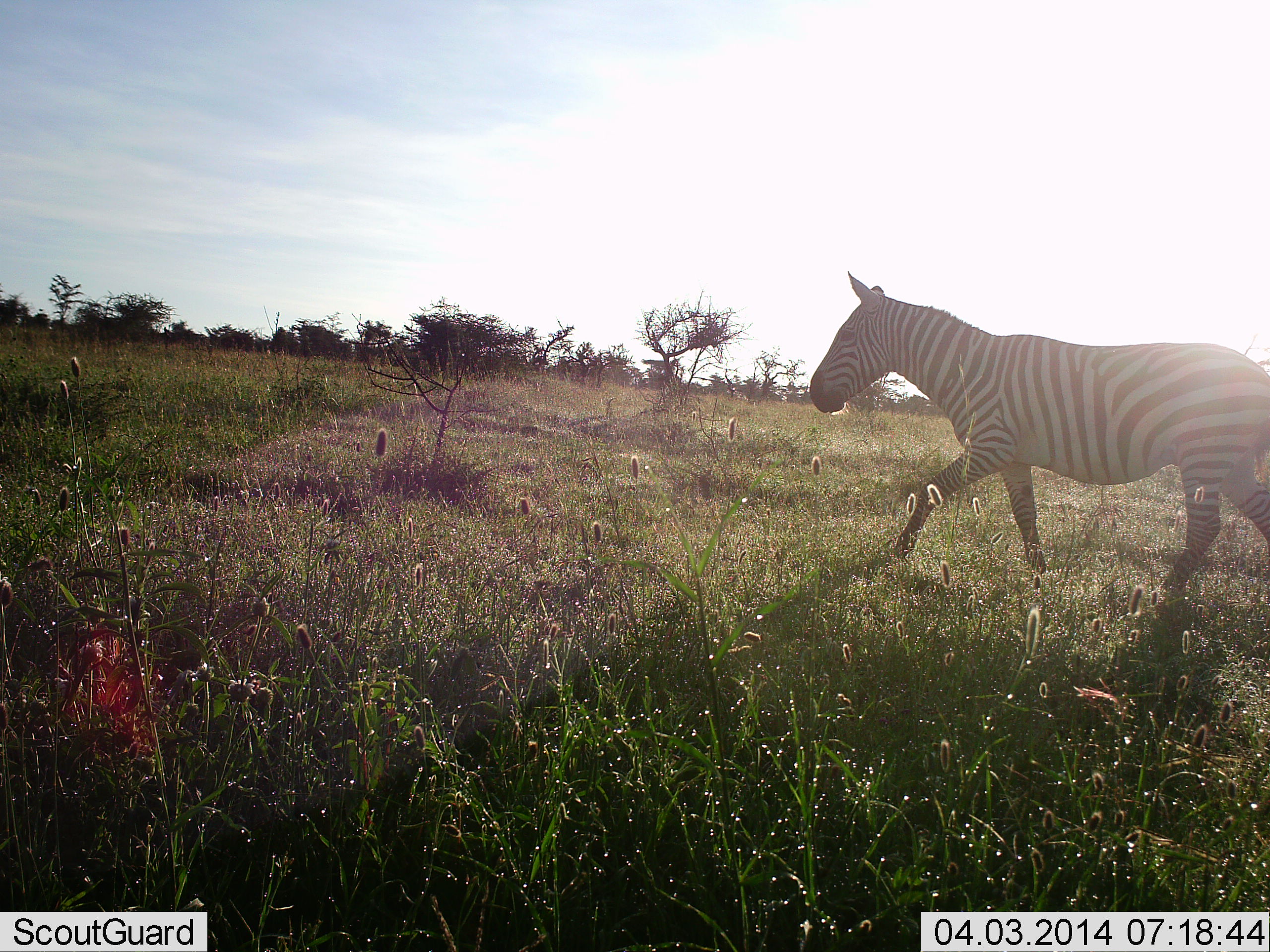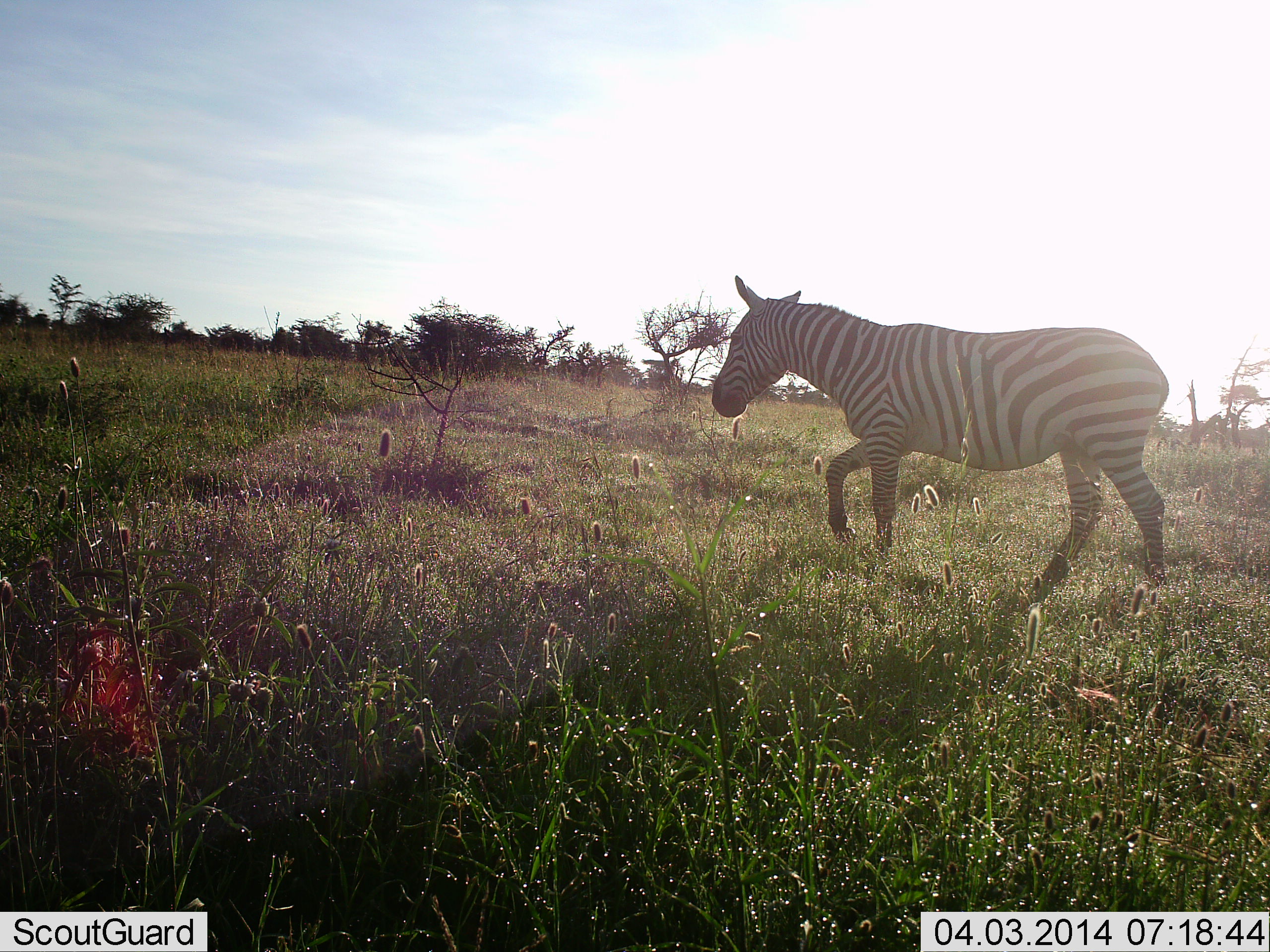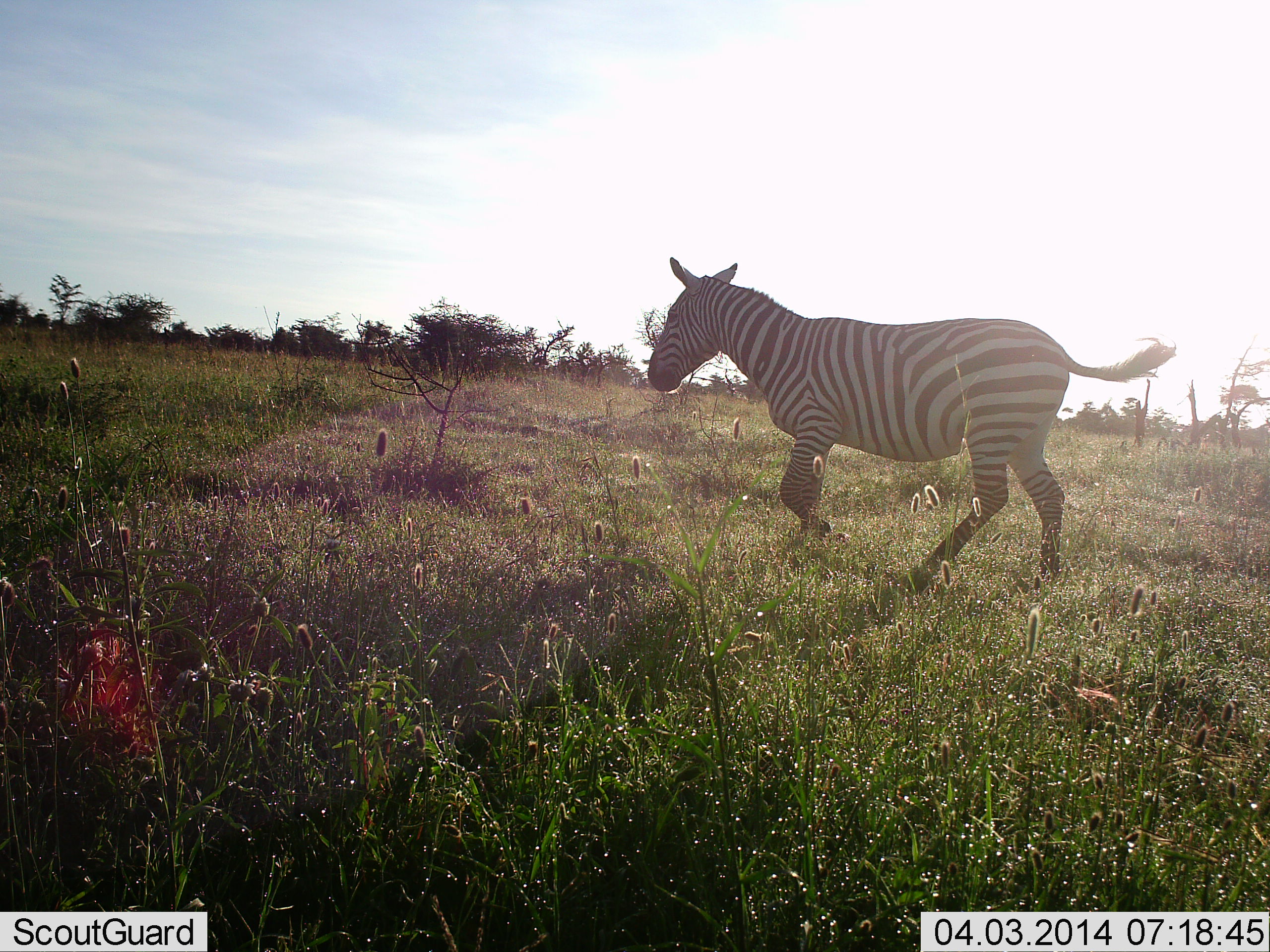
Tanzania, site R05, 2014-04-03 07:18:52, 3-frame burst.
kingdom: Animalia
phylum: Chordata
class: Mammalia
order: Perissodactyla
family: Equidae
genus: Equus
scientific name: Equus quagga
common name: plains zebra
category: zebra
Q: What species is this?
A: Zebra (plains zebra) (Equus quagga).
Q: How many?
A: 1.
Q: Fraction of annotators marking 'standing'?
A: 0%.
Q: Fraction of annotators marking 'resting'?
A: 0%.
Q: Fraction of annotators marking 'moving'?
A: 100%.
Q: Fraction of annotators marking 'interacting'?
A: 0%.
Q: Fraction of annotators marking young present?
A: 0%.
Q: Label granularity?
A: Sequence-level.